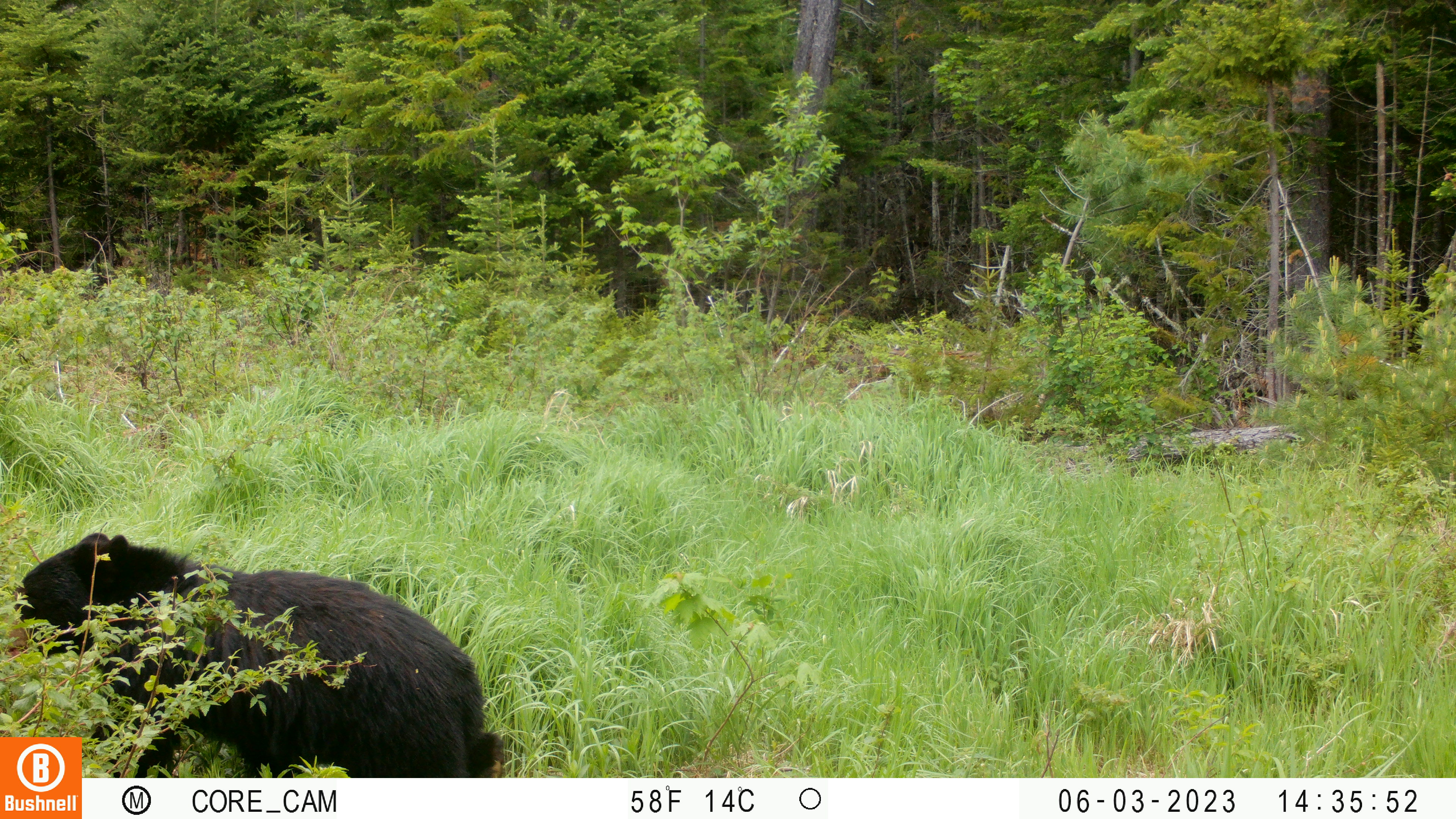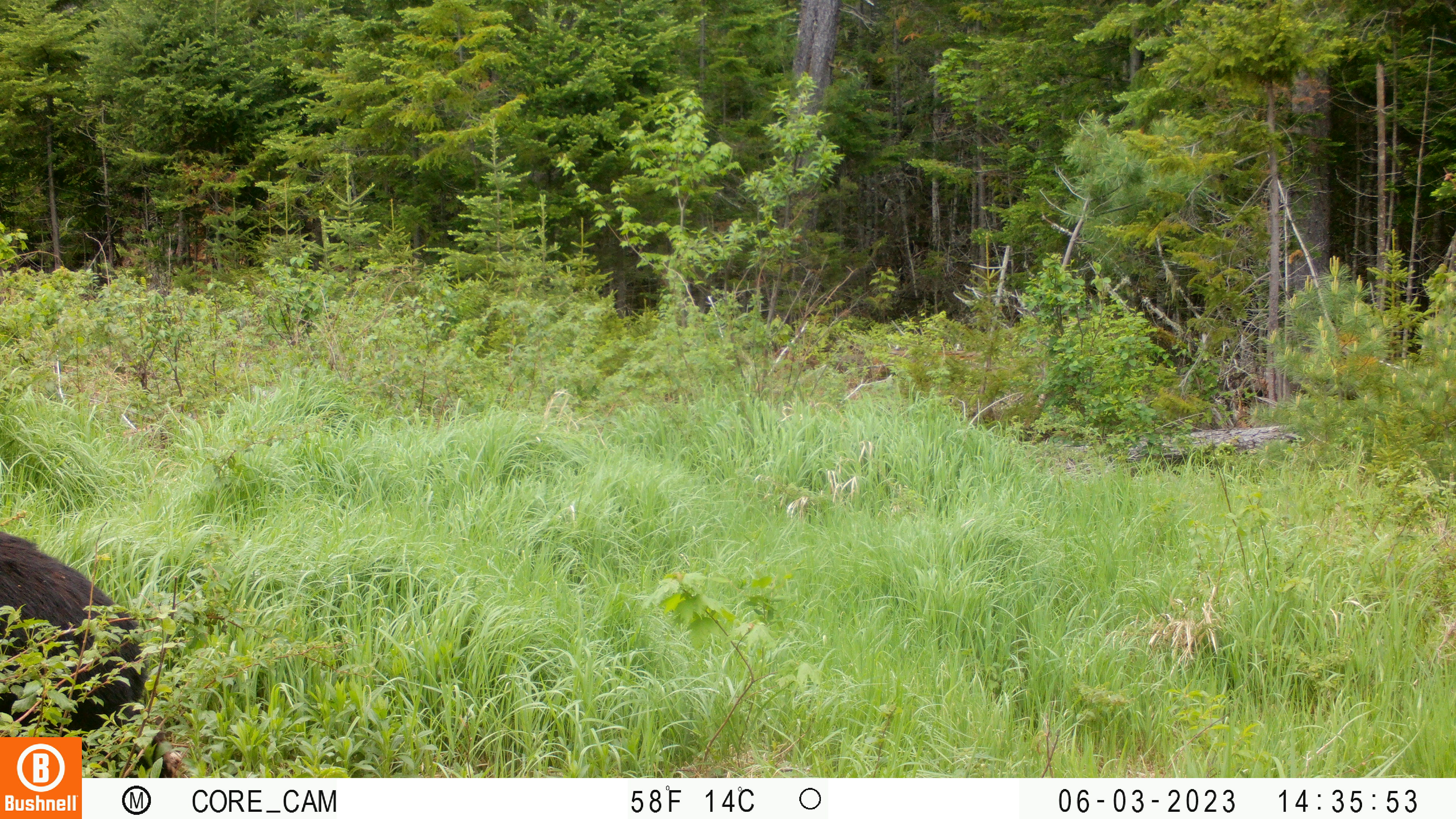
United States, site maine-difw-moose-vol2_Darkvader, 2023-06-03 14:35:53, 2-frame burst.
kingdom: Animalia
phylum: Chordata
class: Mammalia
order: Carnivora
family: Ursidae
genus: Ursus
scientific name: Ursus americanus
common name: black bear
Black bear (Ursus americanus).